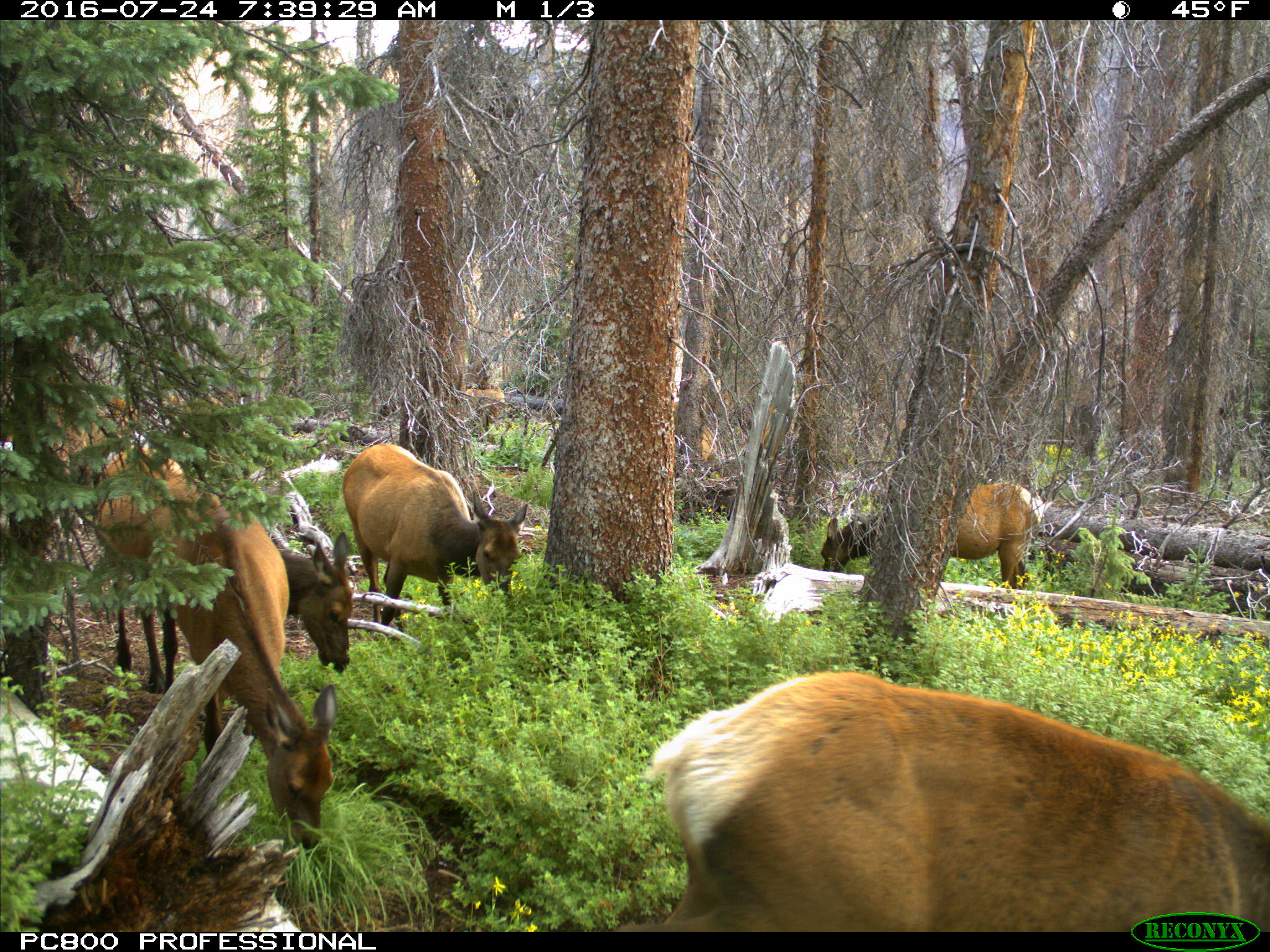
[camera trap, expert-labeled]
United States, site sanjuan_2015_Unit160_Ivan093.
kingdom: Animalia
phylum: Chordata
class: Mammalia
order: Artiodactyla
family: Cervidae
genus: Cervus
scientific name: Cervus elaphus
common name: red deer